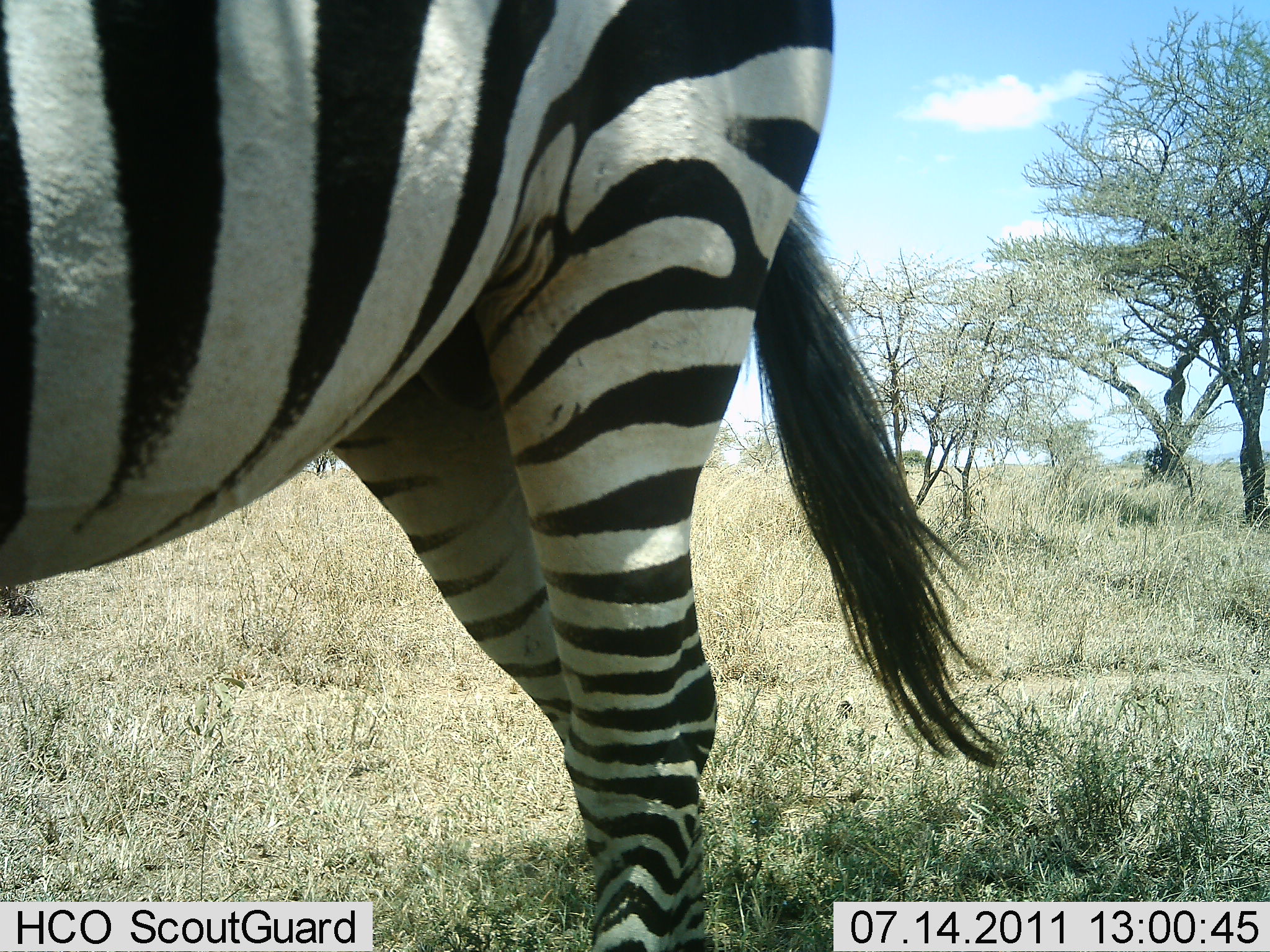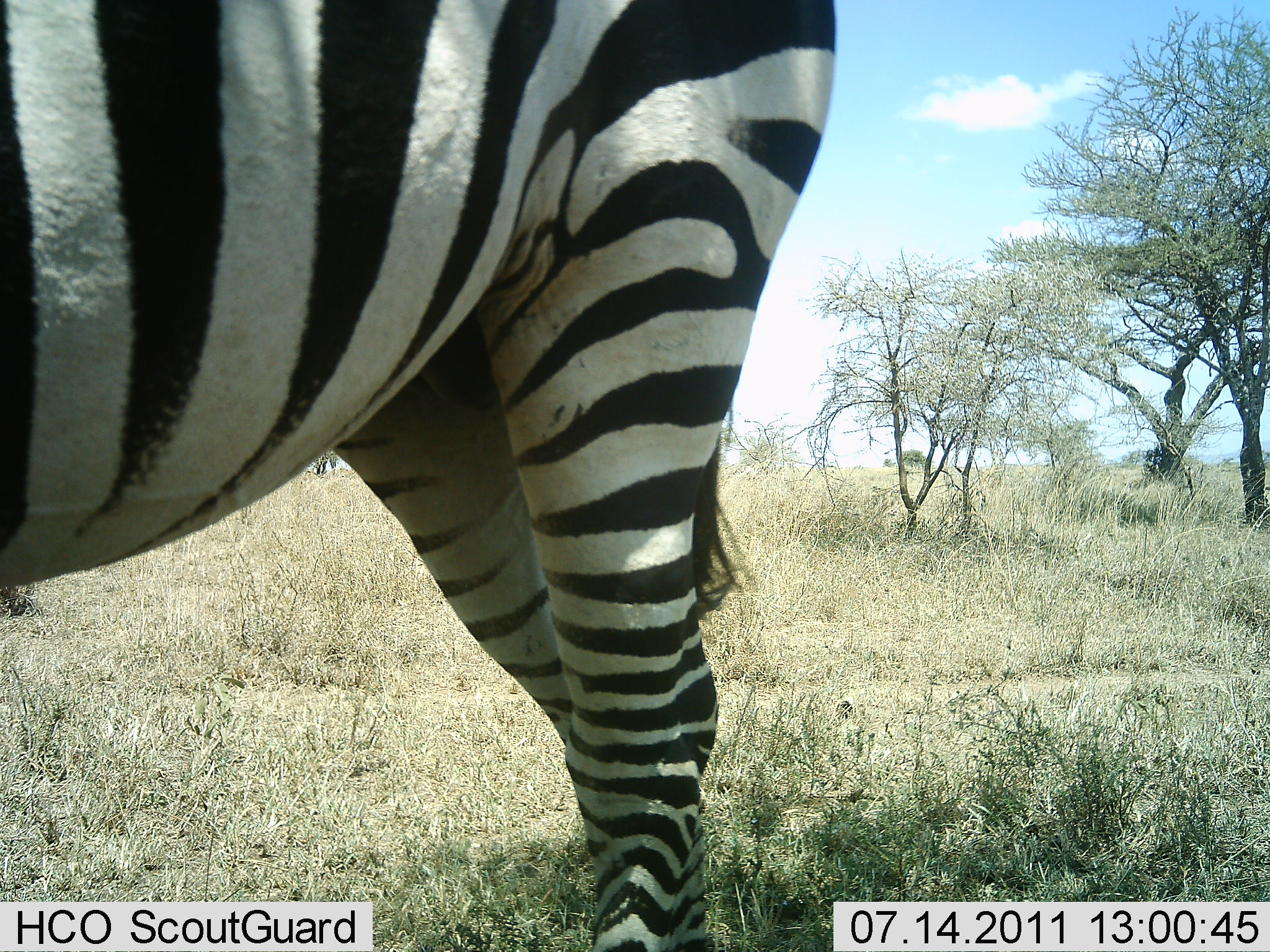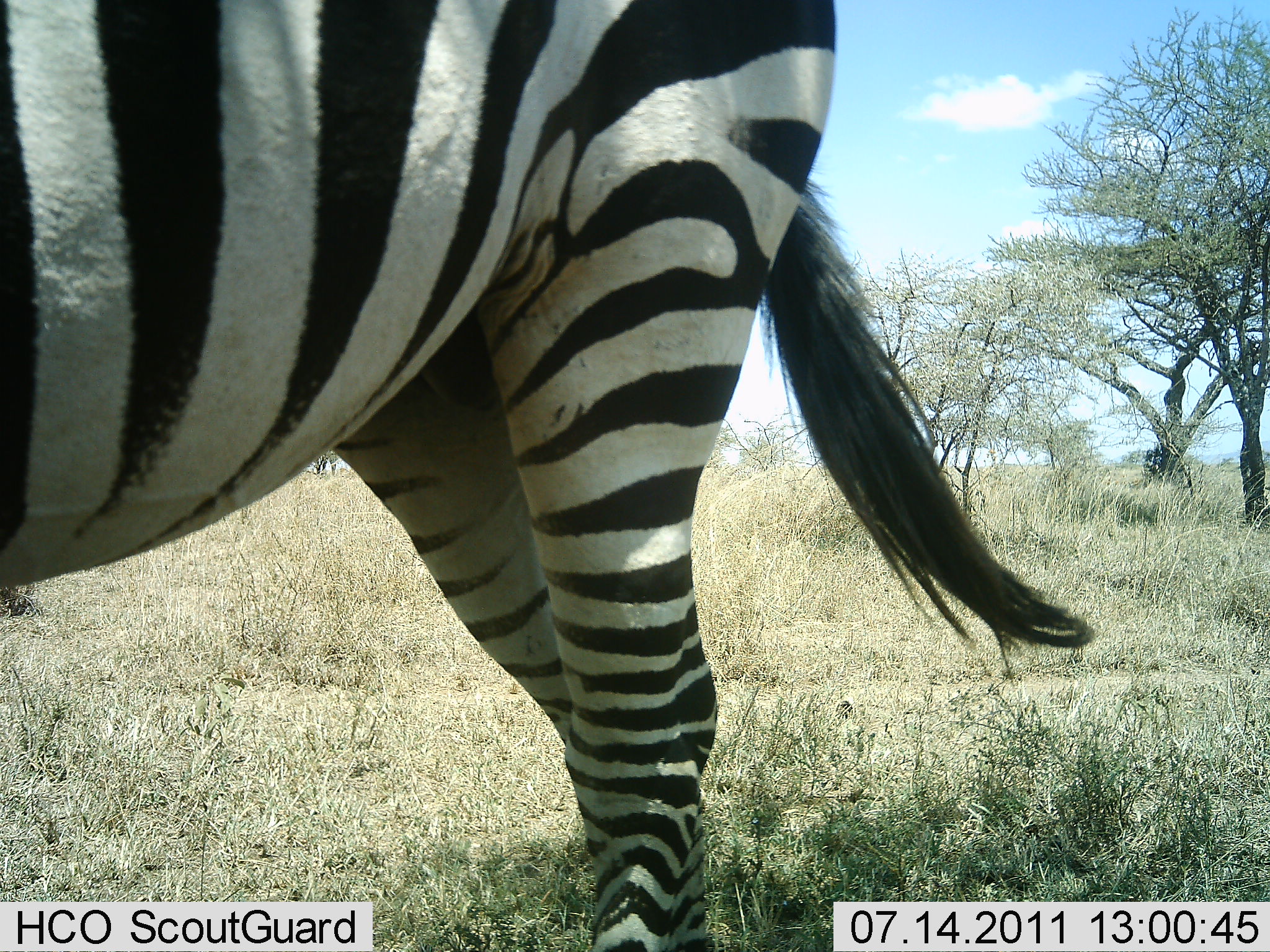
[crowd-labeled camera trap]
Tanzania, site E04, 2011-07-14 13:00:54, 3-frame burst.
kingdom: Animalia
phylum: Chordata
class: Mammalia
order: Perissodactyla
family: Equidae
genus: Equus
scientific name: Equus quagga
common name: plains zebra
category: zebra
Zebra (plains zebra) (Equus quagga), count 1. Behavior (volunteer vote fractions): standing 100%, resting 0%, moving 10%, interacting 0%. Young present (vote fraction): 0%. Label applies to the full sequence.